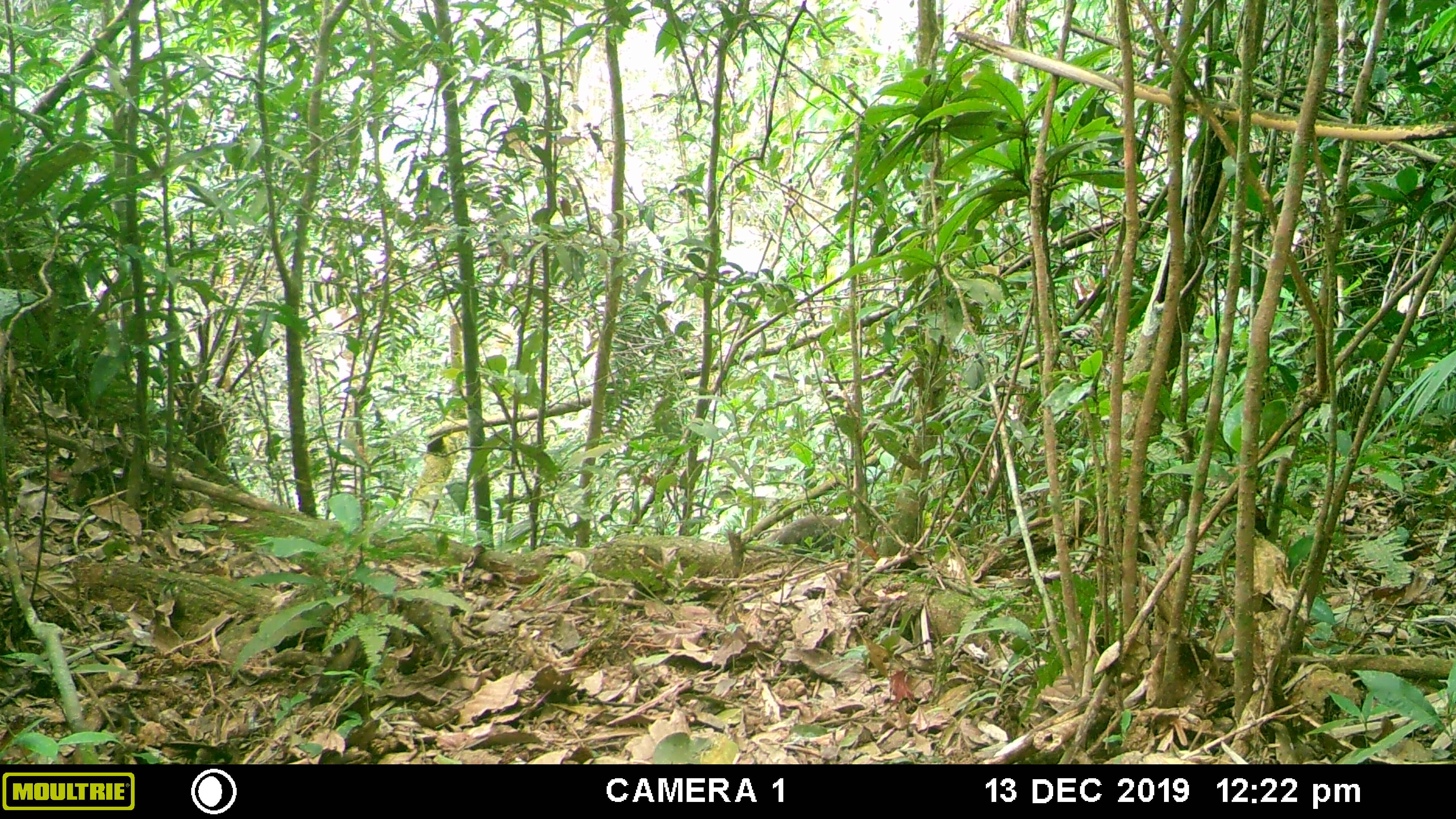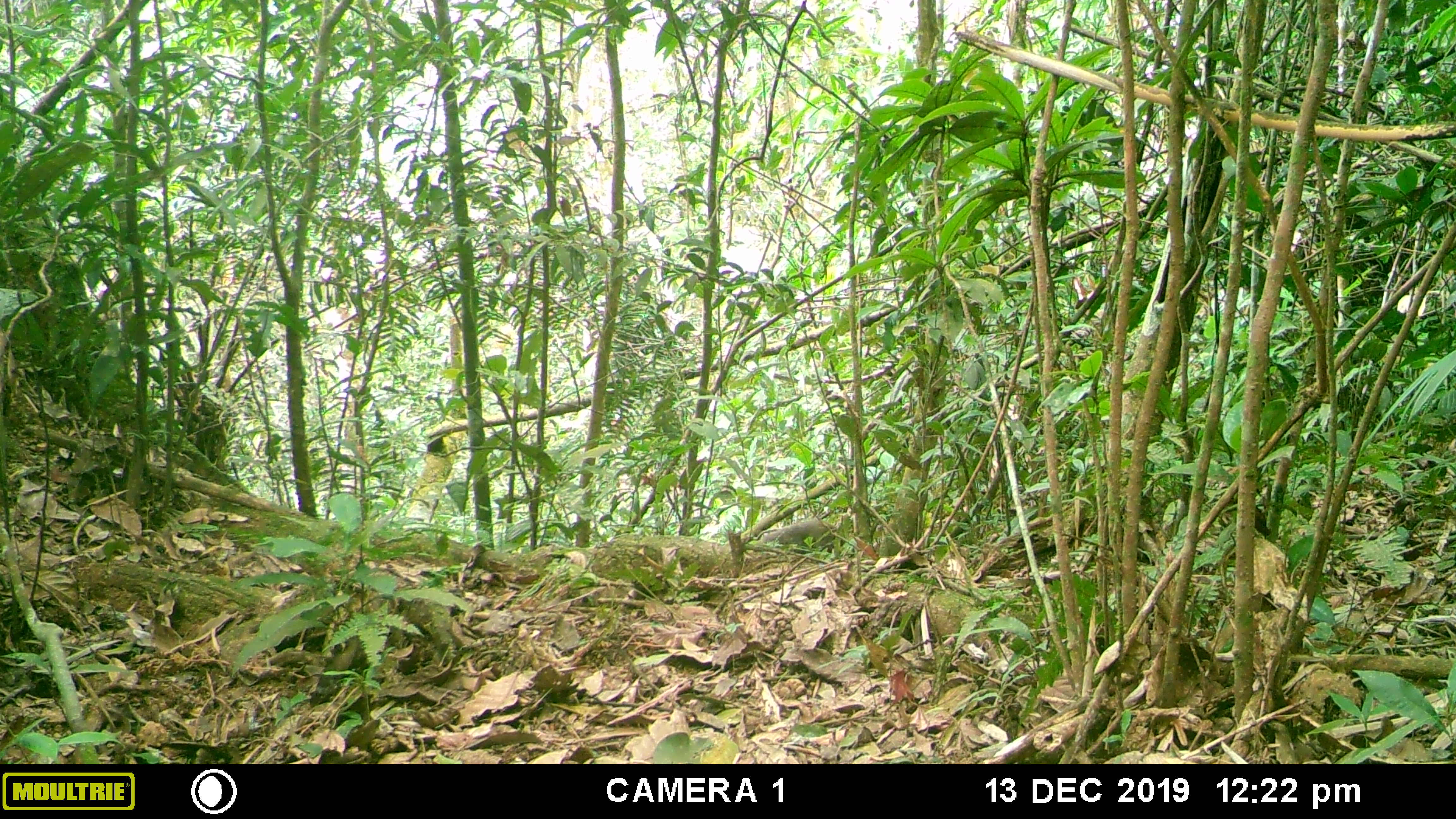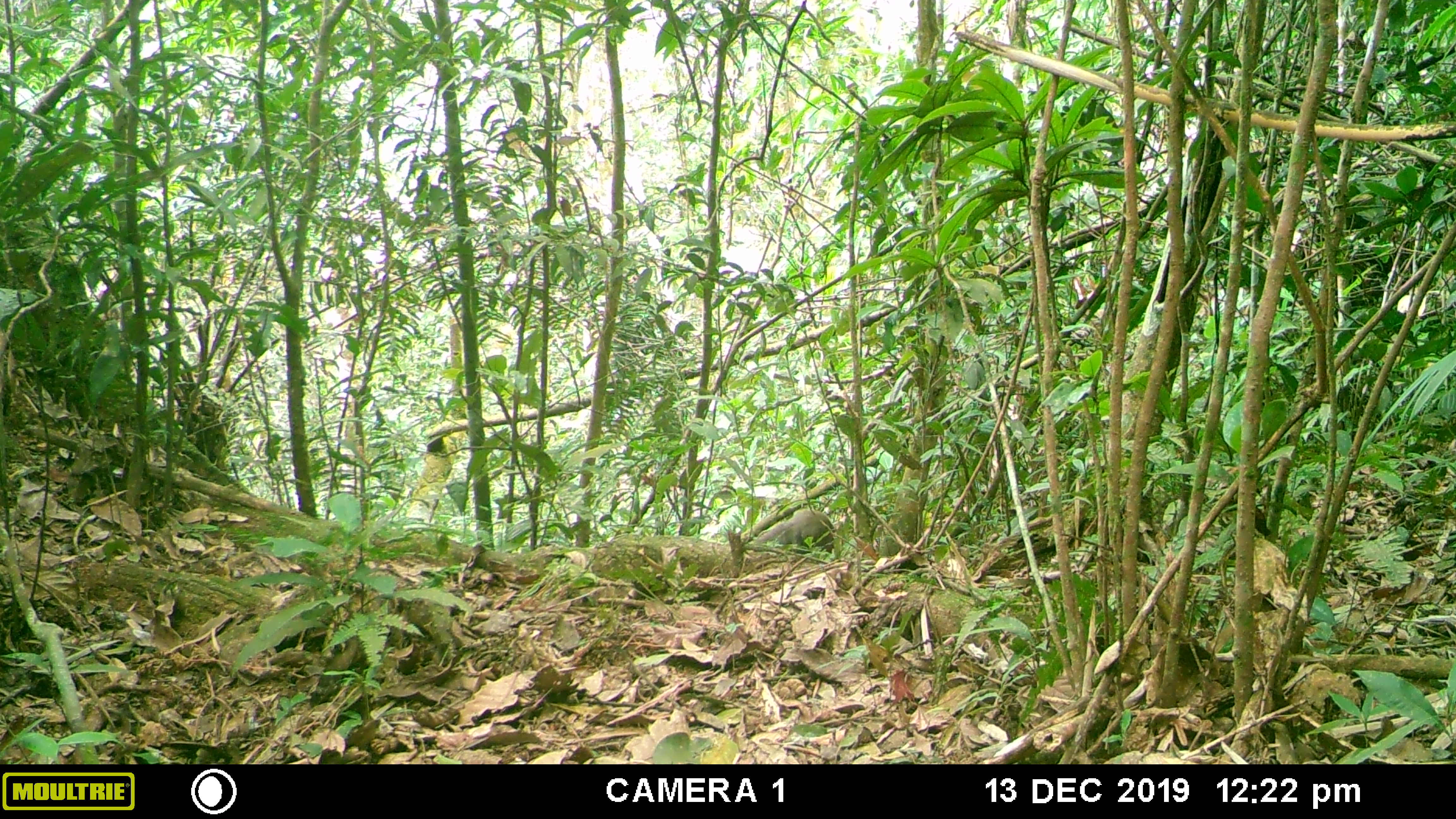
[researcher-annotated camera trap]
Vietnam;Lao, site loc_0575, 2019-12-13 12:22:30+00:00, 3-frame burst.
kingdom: Animalia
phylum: Chordata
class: Mammalia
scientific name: Mammalia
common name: mammal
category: unidentified small mammal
Unidentified small mammal (mammal) (Mammalia). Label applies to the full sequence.